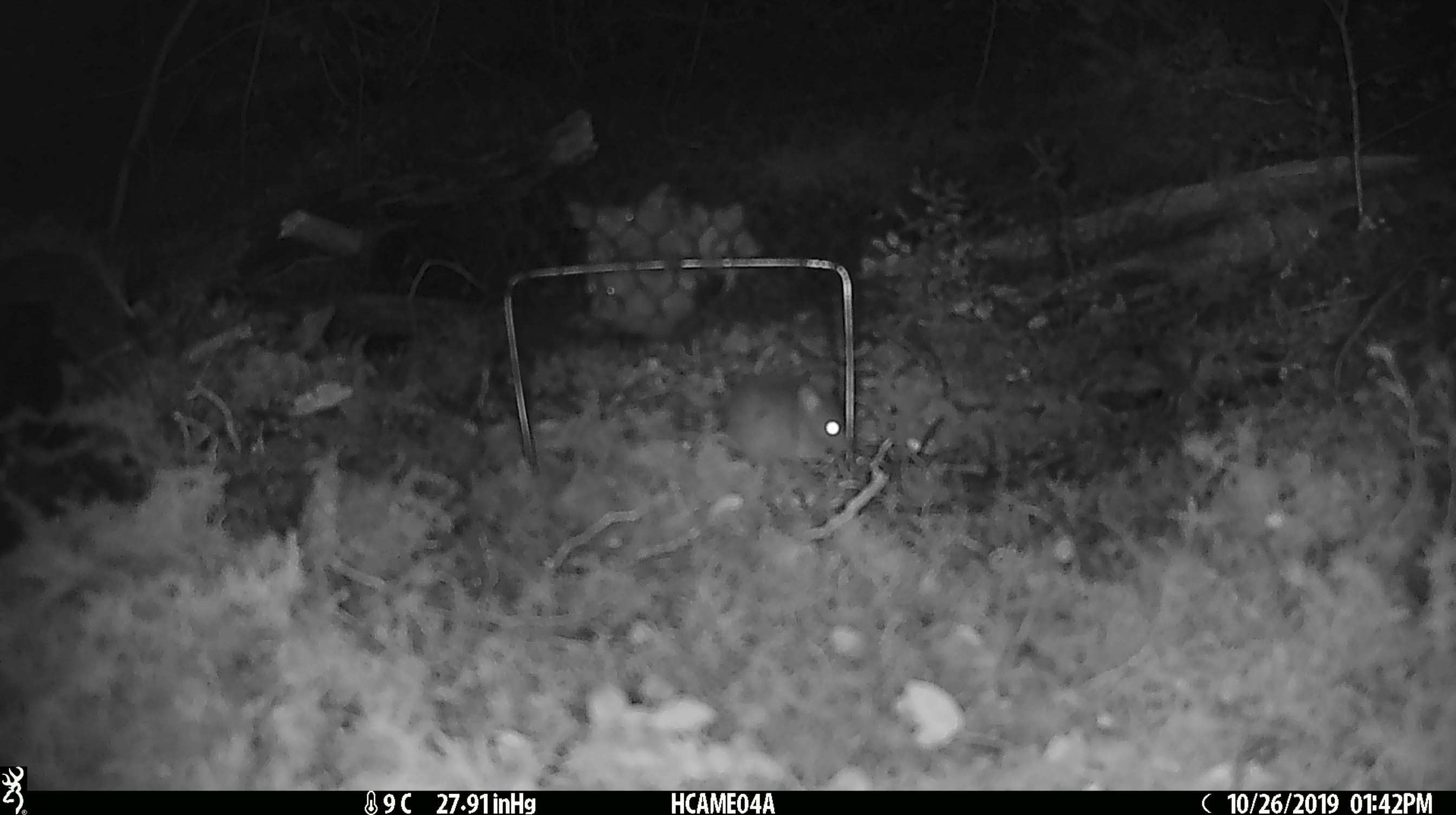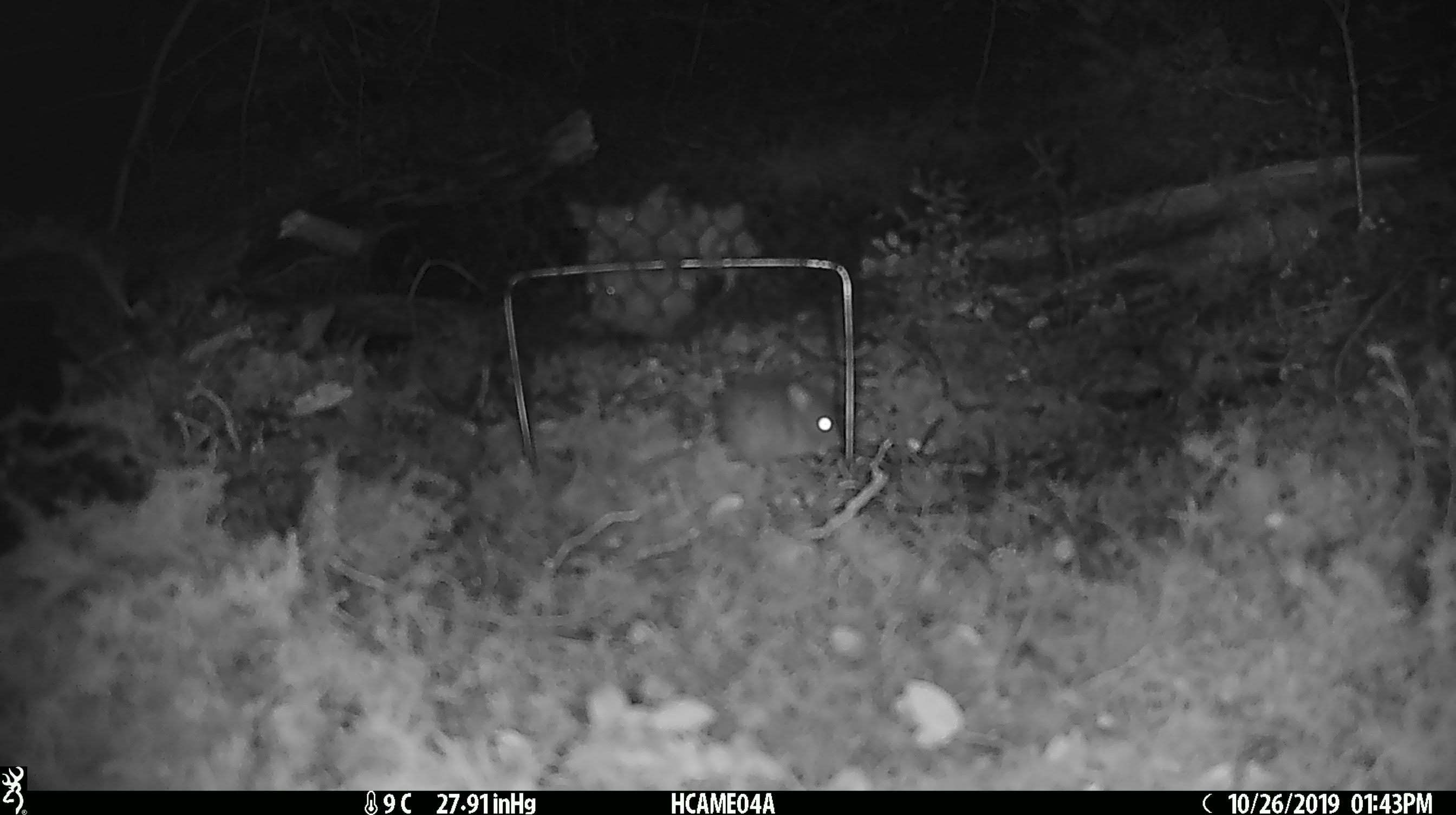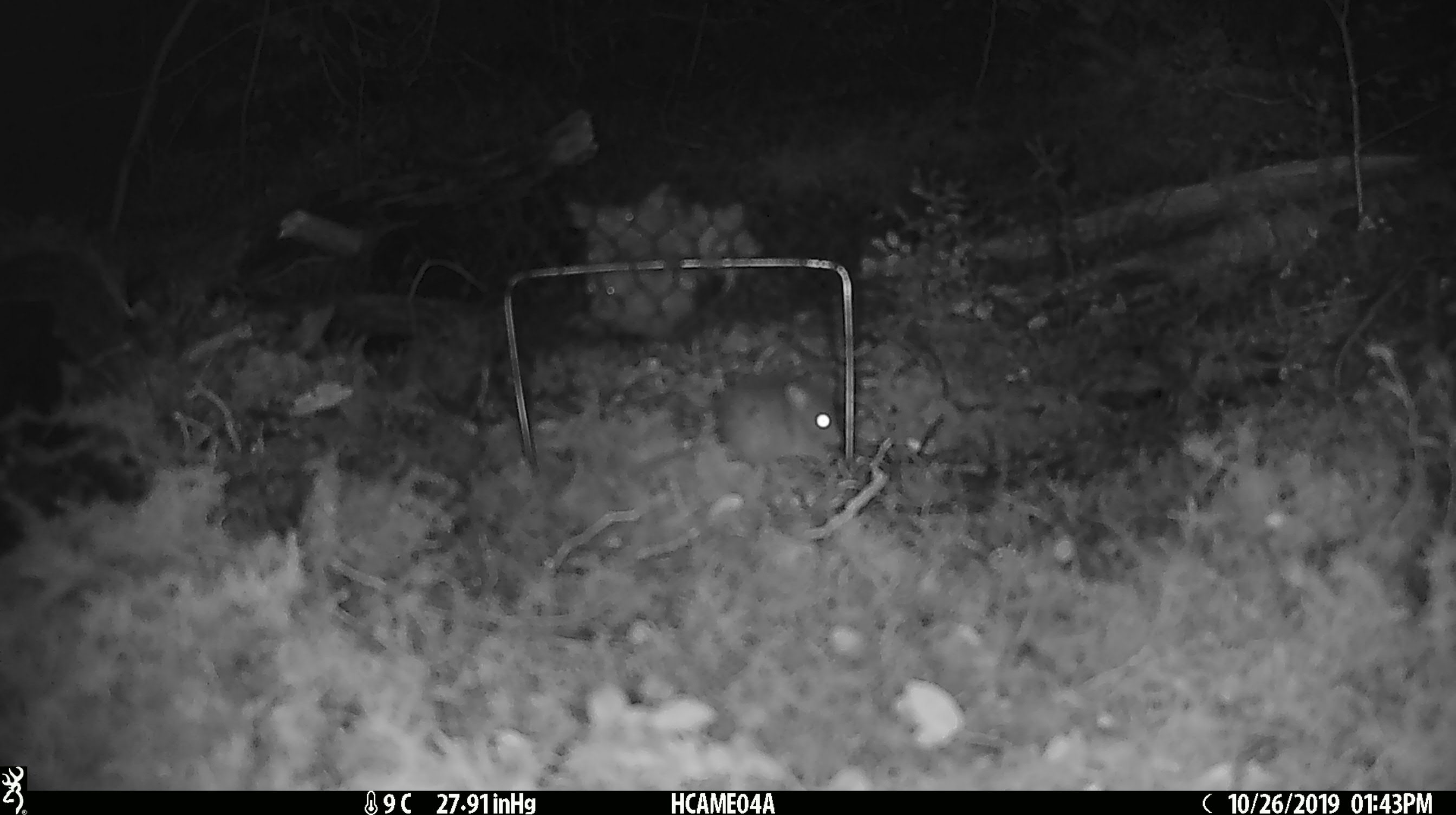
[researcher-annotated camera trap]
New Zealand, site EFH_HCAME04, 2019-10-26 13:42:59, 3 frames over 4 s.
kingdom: Animalia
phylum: Chordata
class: Mammalia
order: Rodentia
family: Muridae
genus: Mus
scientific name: Mus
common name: mouse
Mouse (Mus).